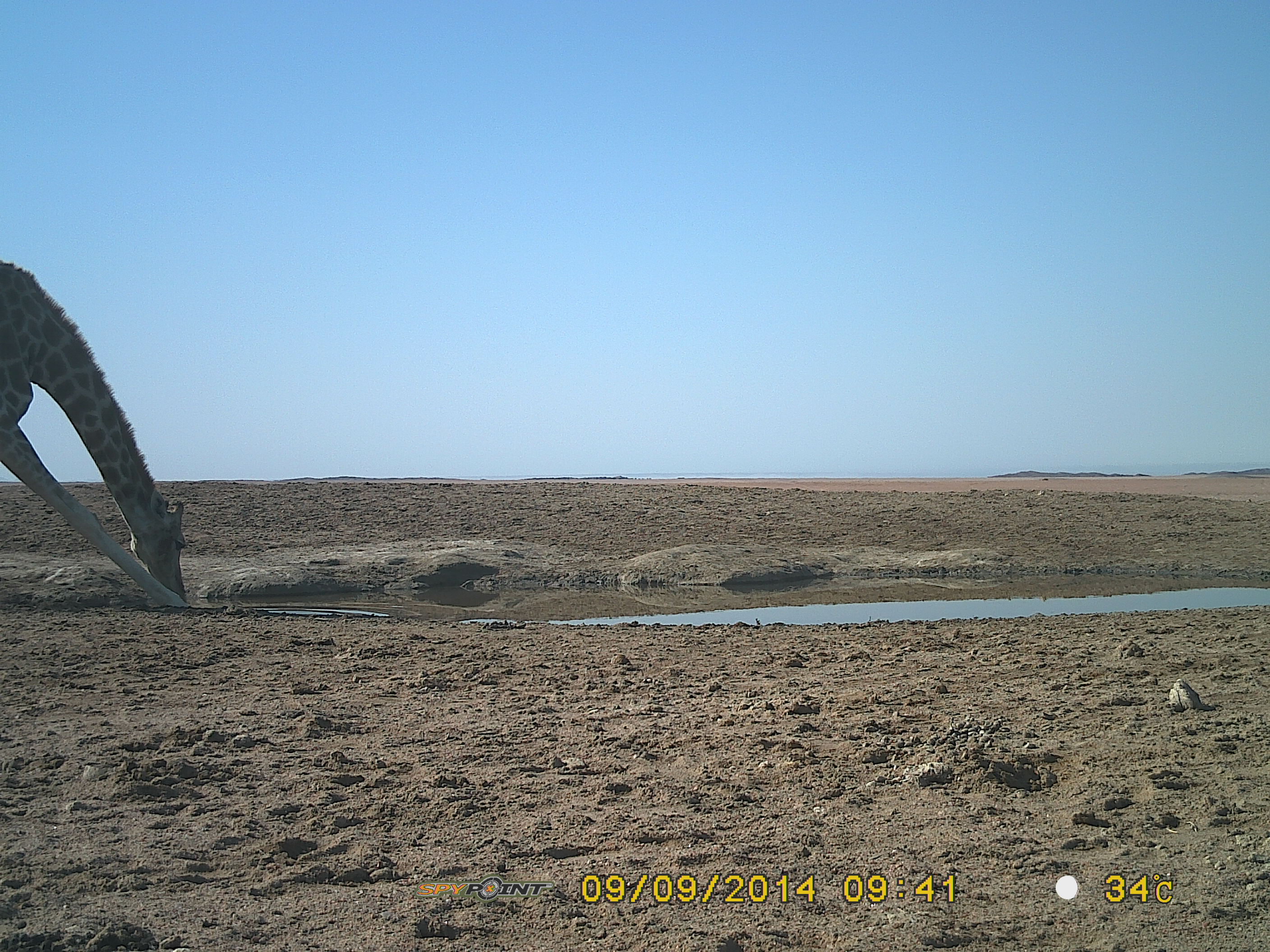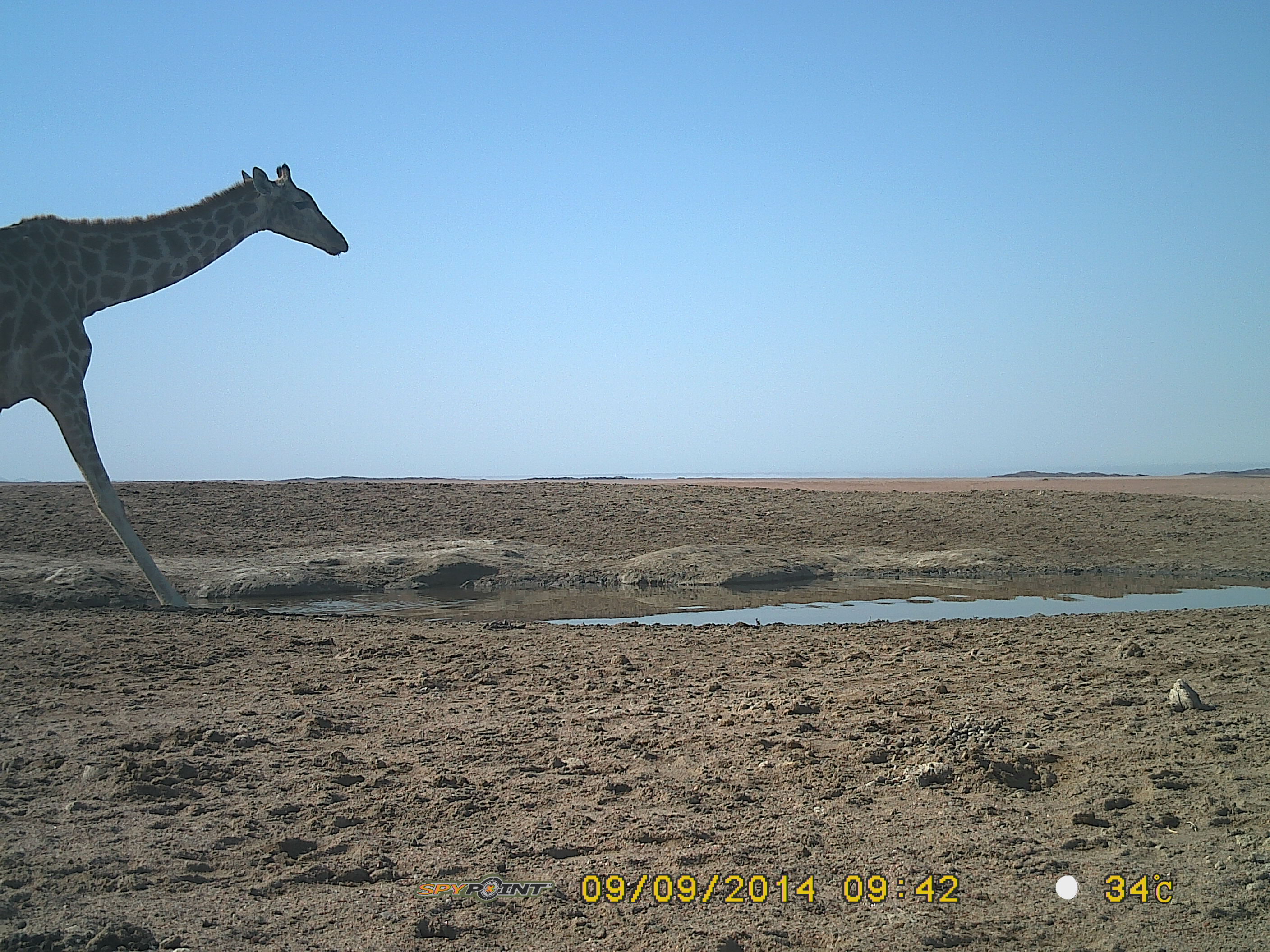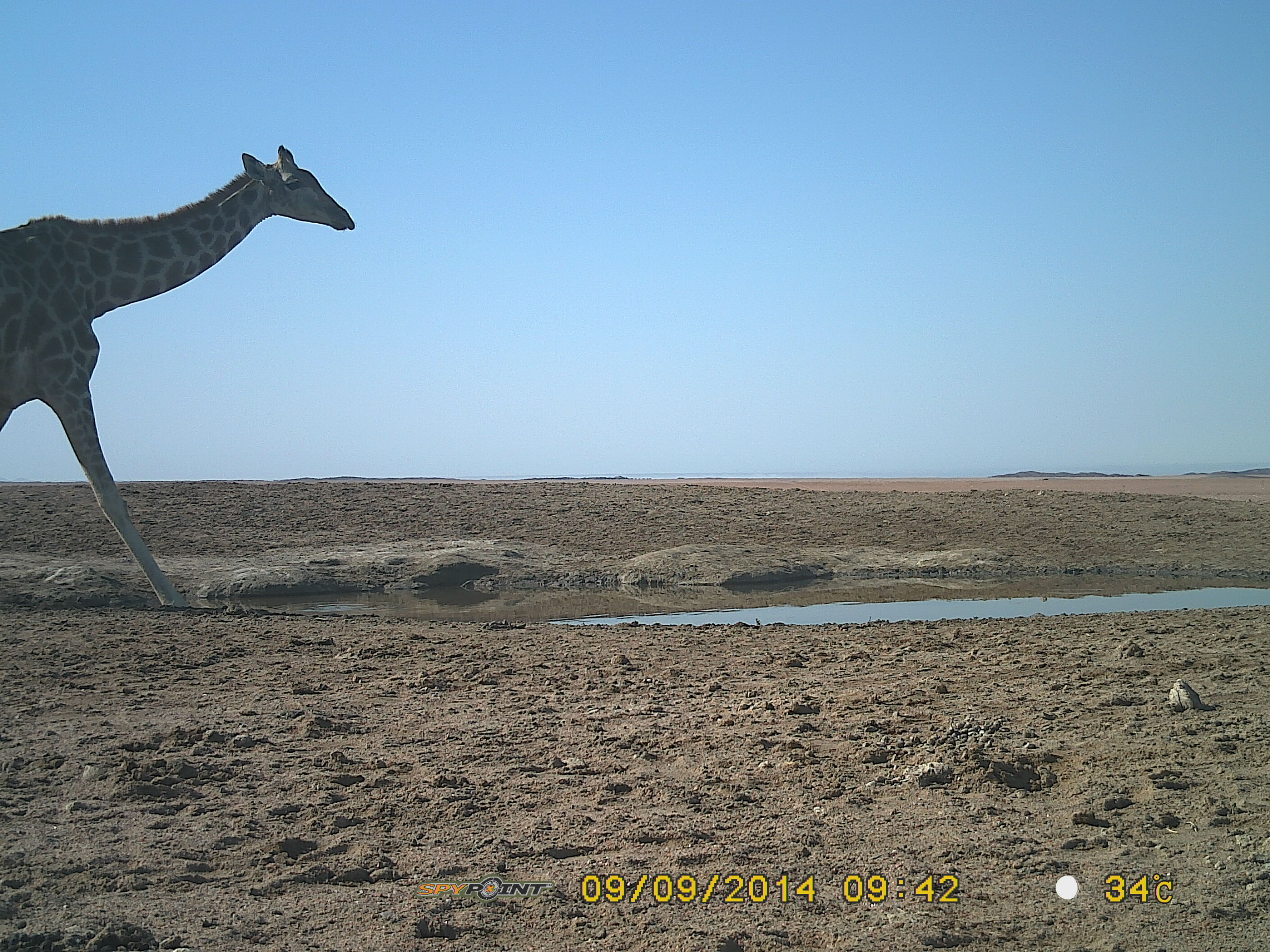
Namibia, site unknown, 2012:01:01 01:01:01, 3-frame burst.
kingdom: Animalia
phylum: Chordata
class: Mammalia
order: Artiodactyla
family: Giraffidae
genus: Giraffa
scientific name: Giraffa camelopardalis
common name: giraffe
Giraffa camelopardalis (giraffe).